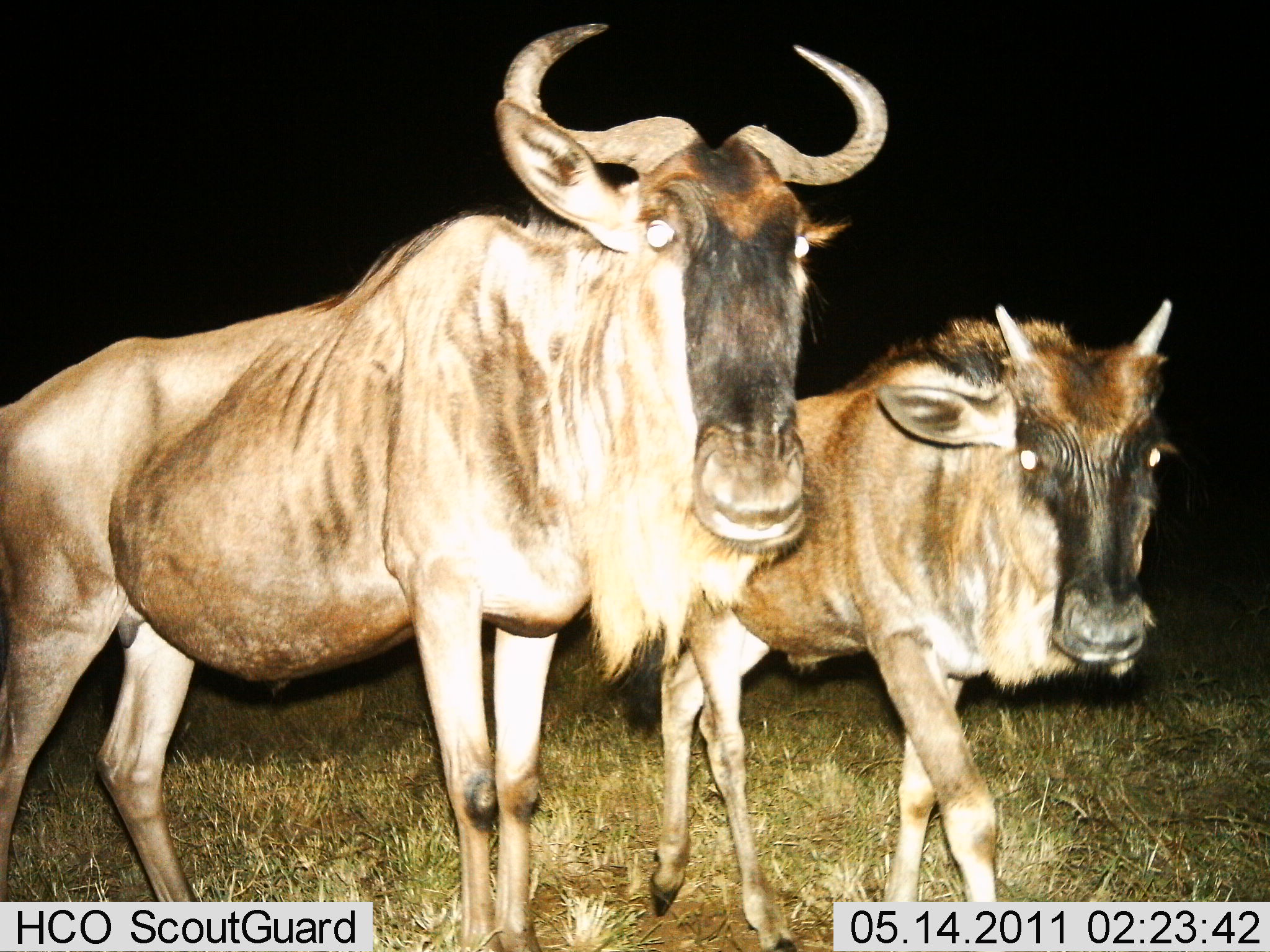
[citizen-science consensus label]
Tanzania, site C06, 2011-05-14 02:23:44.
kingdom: Animalia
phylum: Chordata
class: Mammalia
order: Artiodactyla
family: Bovidae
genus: Connochaetes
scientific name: Connochaetes taurinus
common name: blue wildebeest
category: wildebeest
Wildebeest (blue wildebeest) (Connochaetes taurinus), count 2. Behavior (volunteer vote fractions): standing 92%, resting 0%, moving 8%, interacting 0%. Young present (vote fraction): 42%. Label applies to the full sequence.